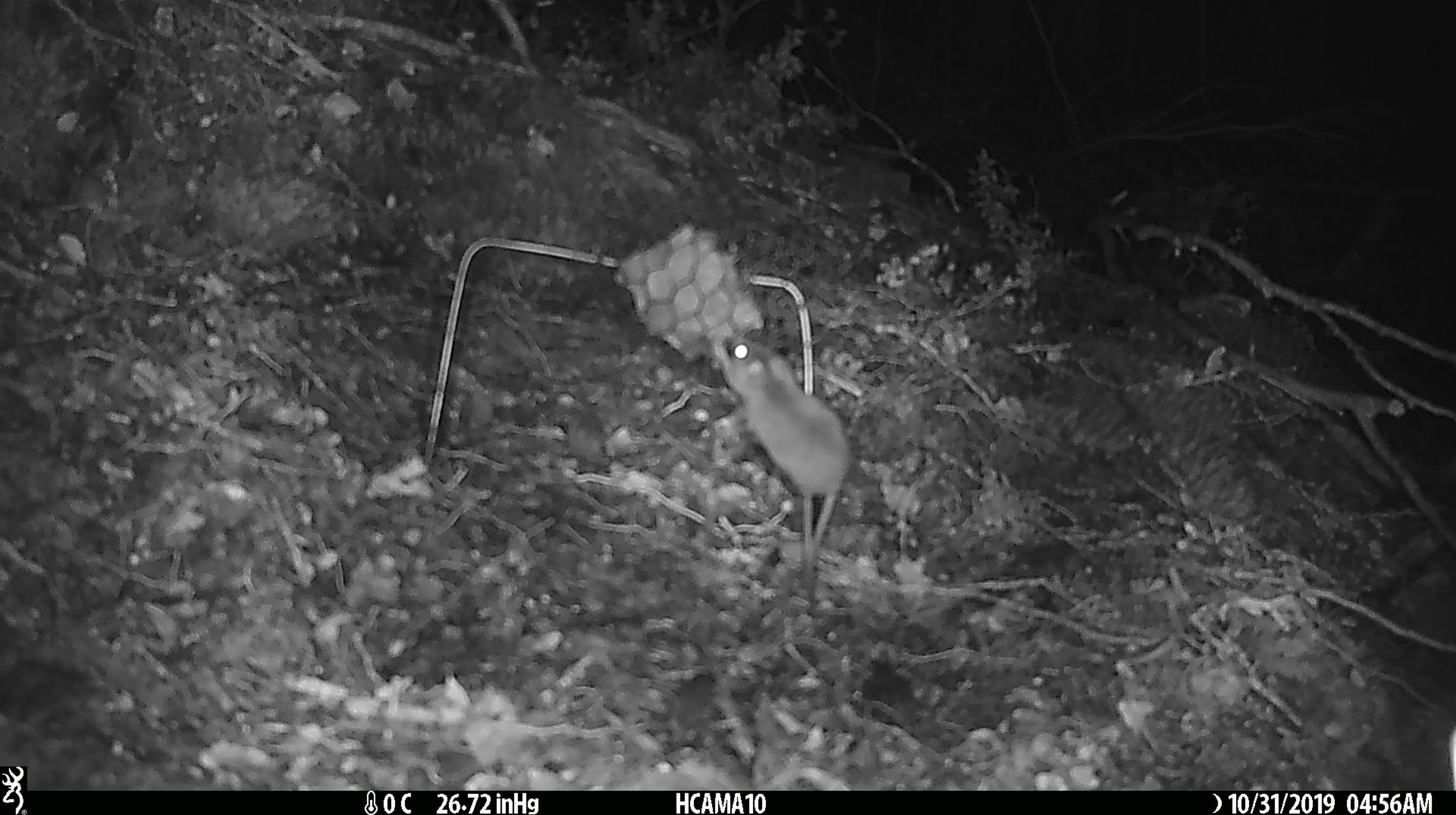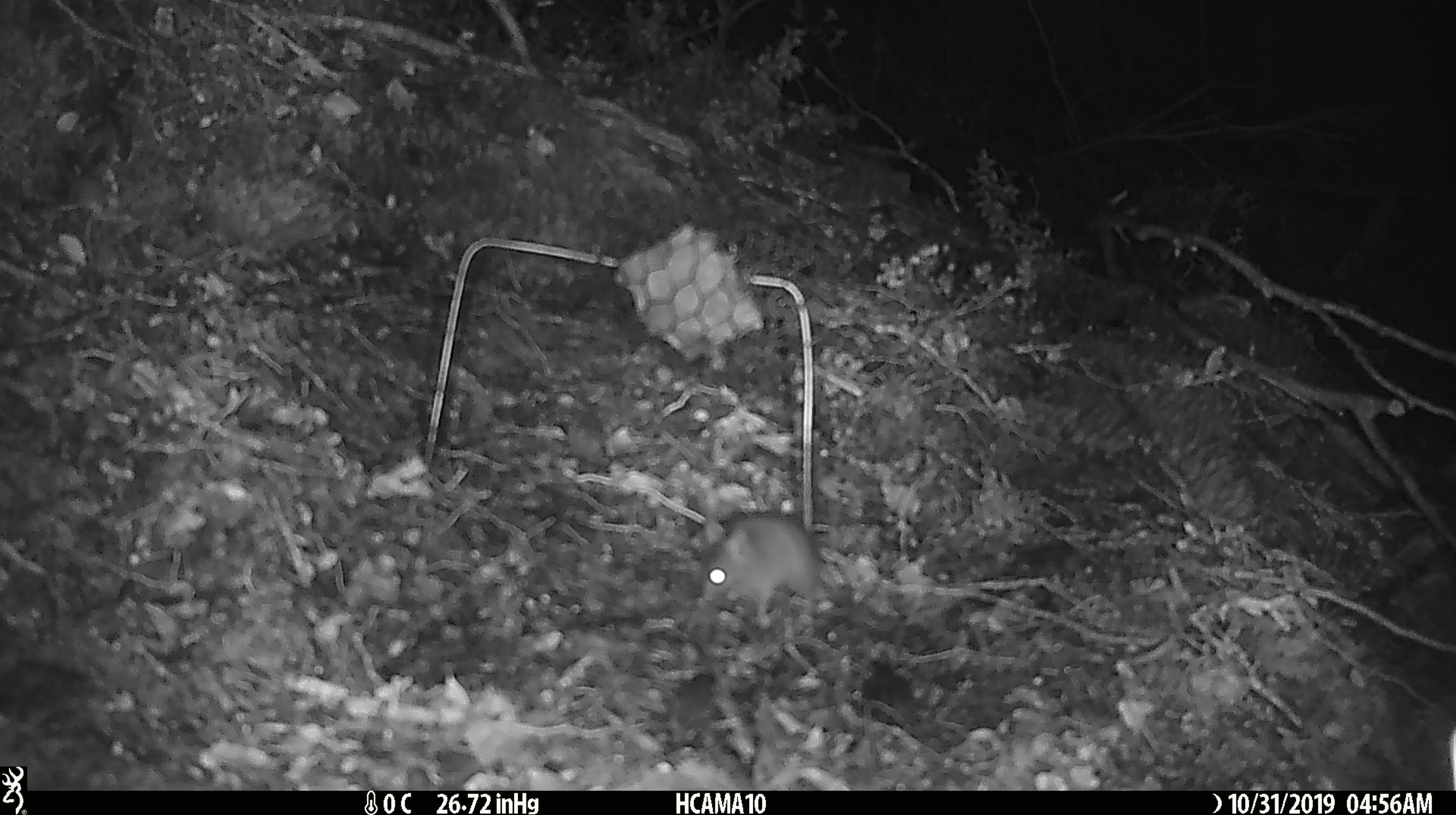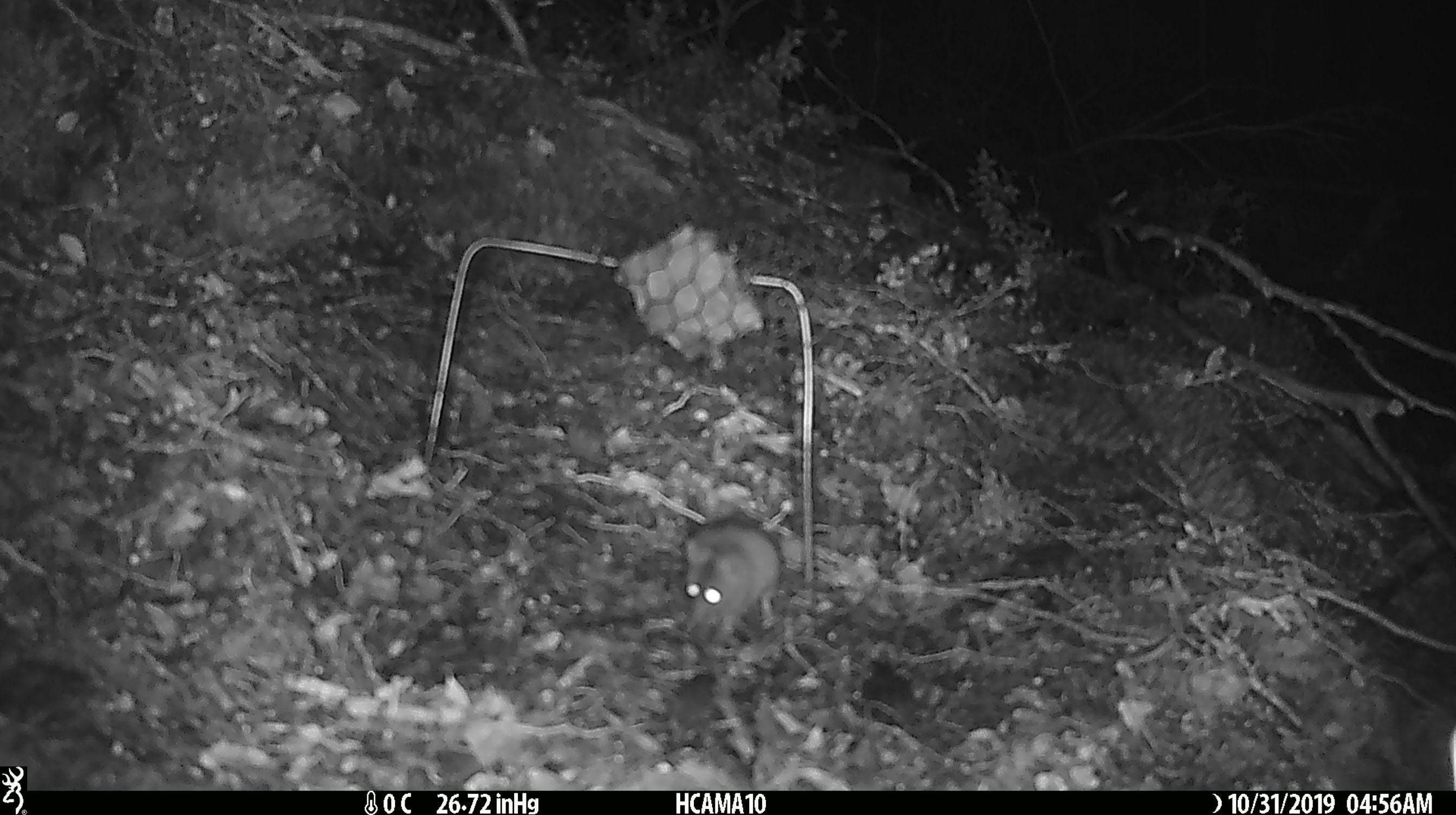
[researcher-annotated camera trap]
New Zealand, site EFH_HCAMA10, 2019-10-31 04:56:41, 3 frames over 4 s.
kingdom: Animalia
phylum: Chordata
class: Mammalia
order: Rodentia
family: Muridae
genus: Mus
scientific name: Mus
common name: mouse